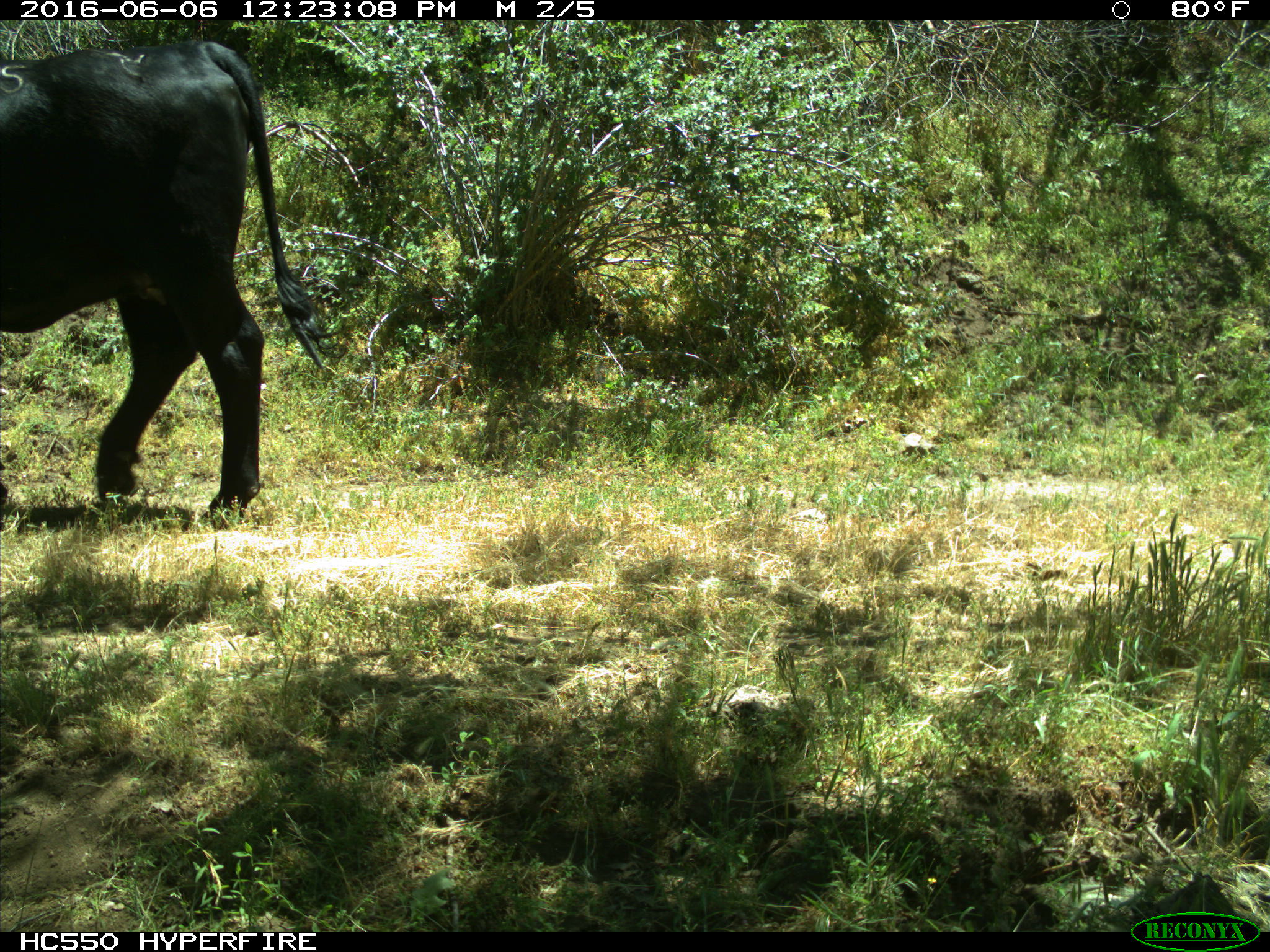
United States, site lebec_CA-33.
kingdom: Animalia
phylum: Chordata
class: Mammalia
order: Artiodactyla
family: Bovidae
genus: Bos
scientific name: Bos taurus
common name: domestic cow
Bos taurus (domestic cow).